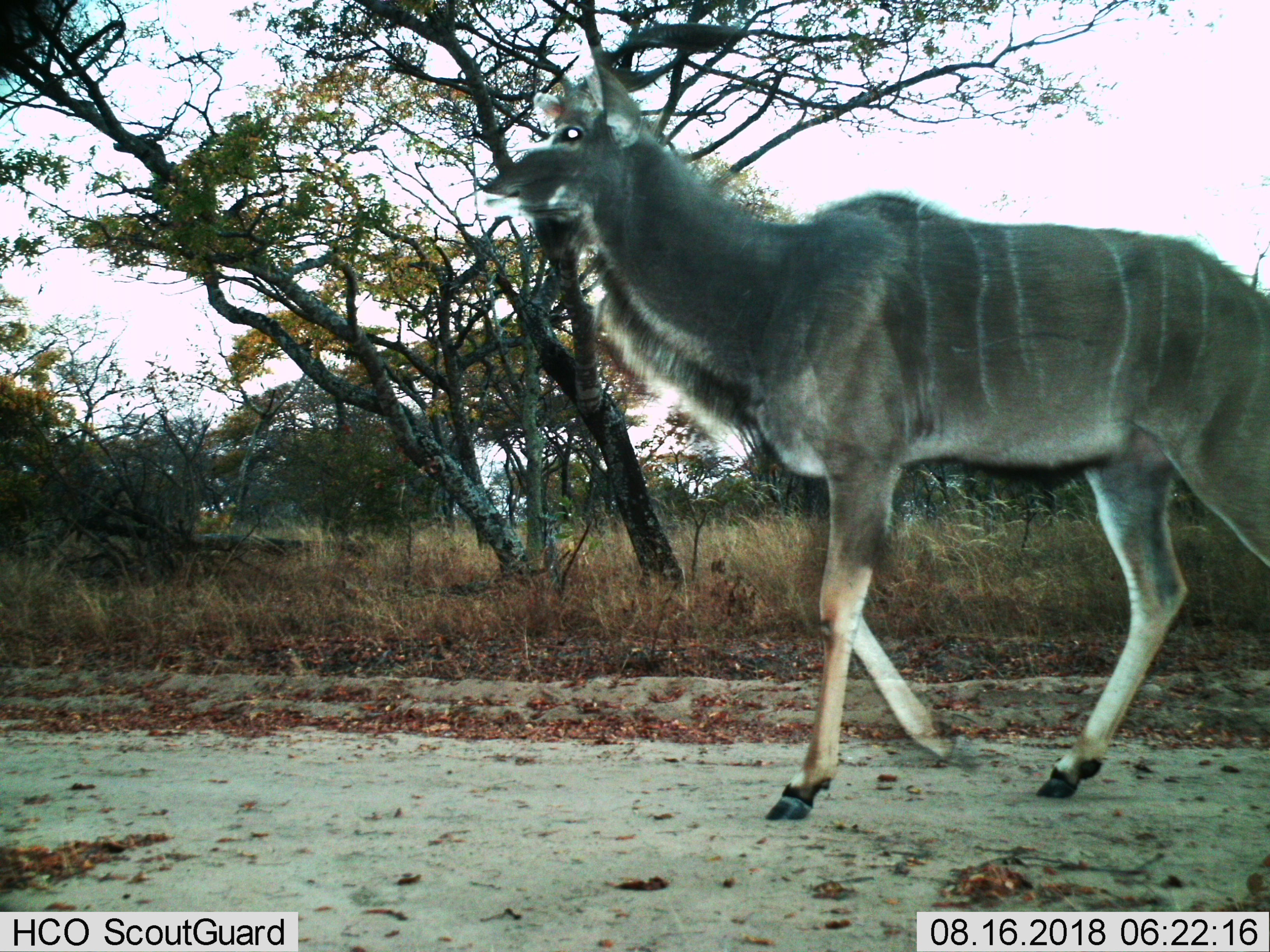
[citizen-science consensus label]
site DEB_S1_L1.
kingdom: Animalia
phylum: Chordata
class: Mammalia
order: Artiodactyla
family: Bovidae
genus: Tragelaphus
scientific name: Tragelaphus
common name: kudu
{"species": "kudu (Tragelaphus)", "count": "1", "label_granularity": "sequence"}